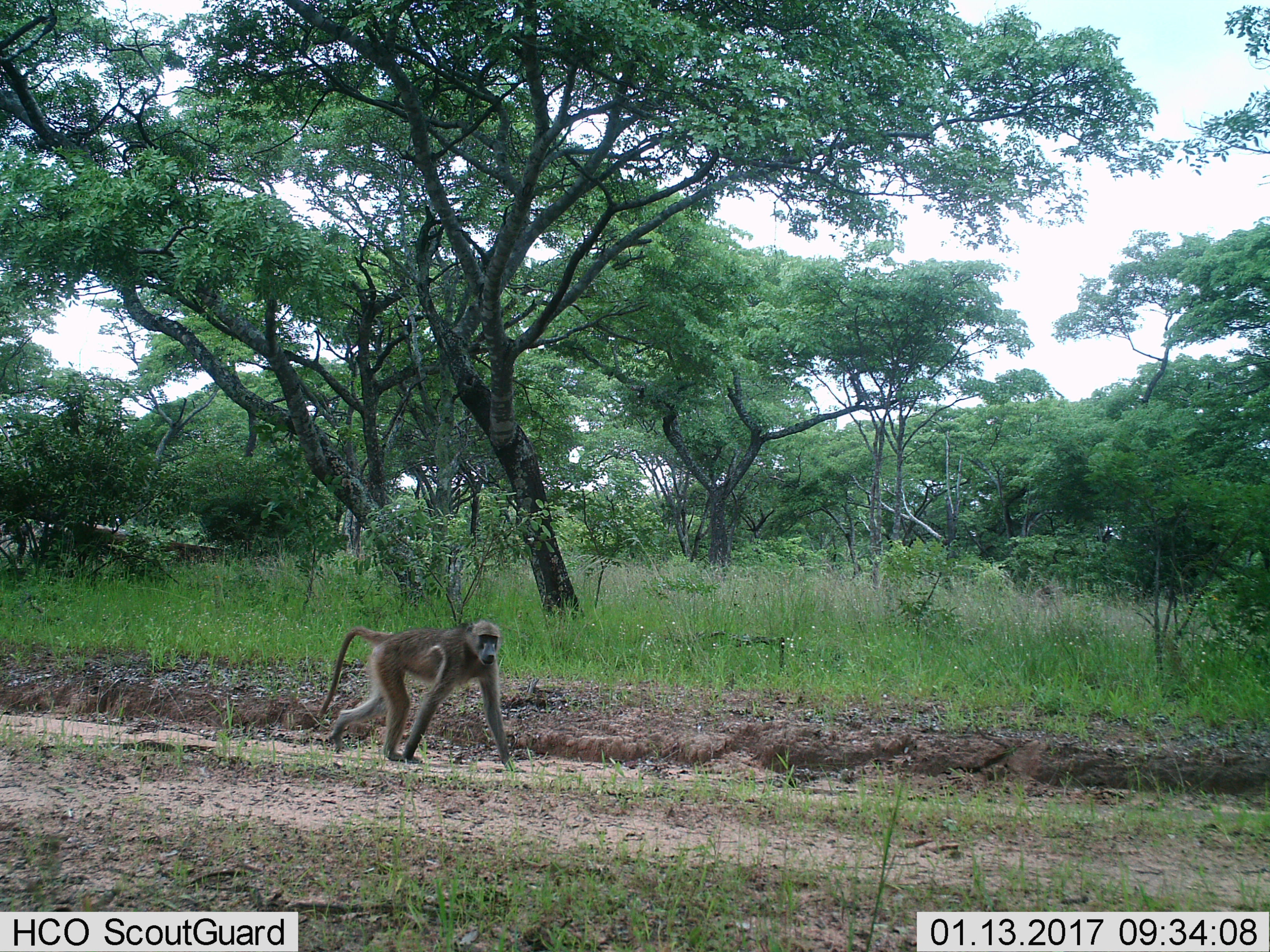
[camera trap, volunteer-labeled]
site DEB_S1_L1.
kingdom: Animalia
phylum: Chordata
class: Mammalia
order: Primates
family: Cercopithecidae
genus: Papio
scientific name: Papio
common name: baboon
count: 1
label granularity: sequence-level